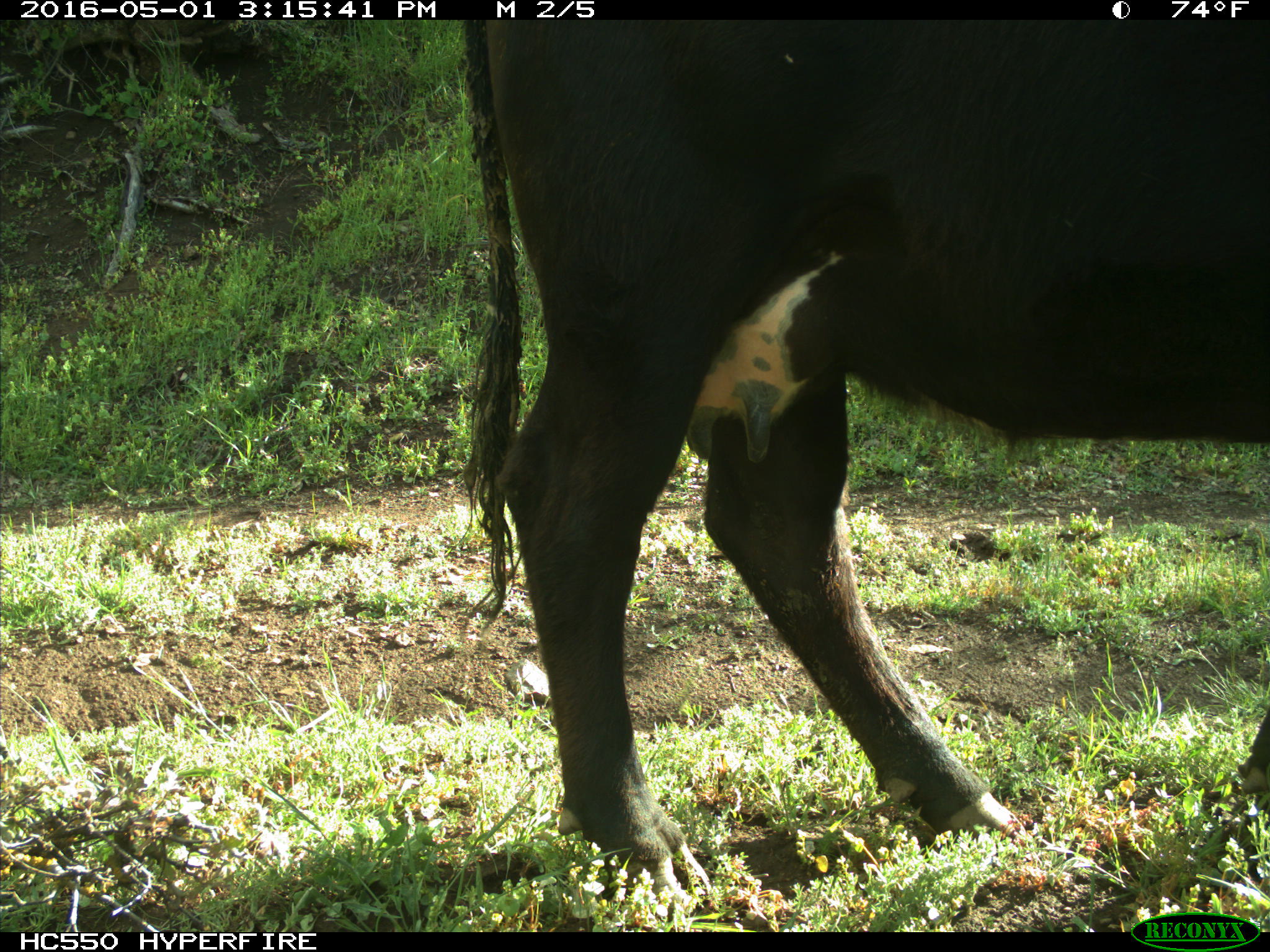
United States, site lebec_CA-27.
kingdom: Animalia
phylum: Chordata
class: Mammalia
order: Artiodactyla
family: Bovidae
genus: Bos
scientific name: Bos taurus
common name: domestic cow